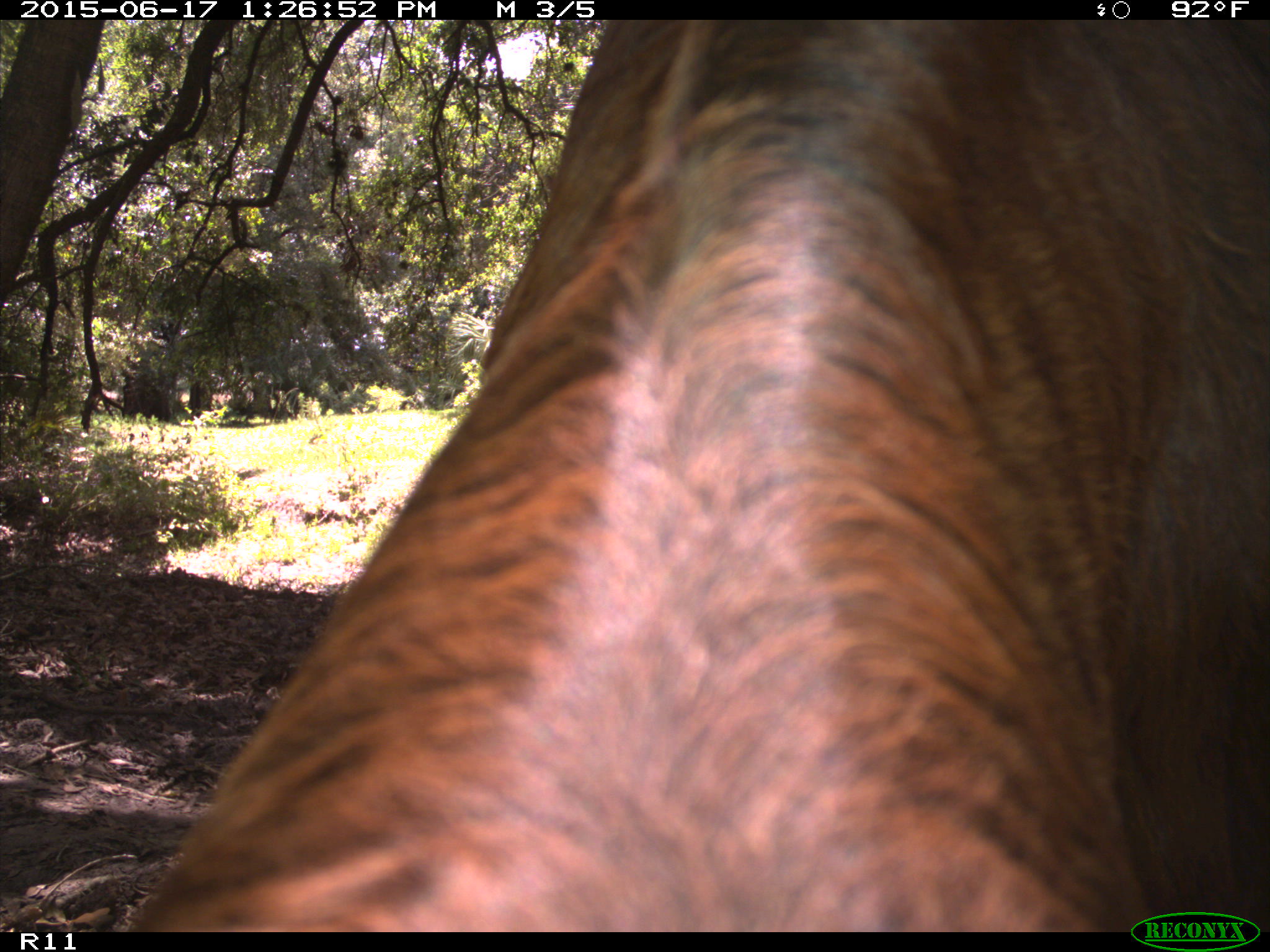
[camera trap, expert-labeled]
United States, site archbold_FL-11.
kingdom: Animalia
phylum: Chordata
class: Mammalia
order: Artiodactyla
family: Bovidae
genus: Bos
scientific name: Bos taurus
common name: domestic cow